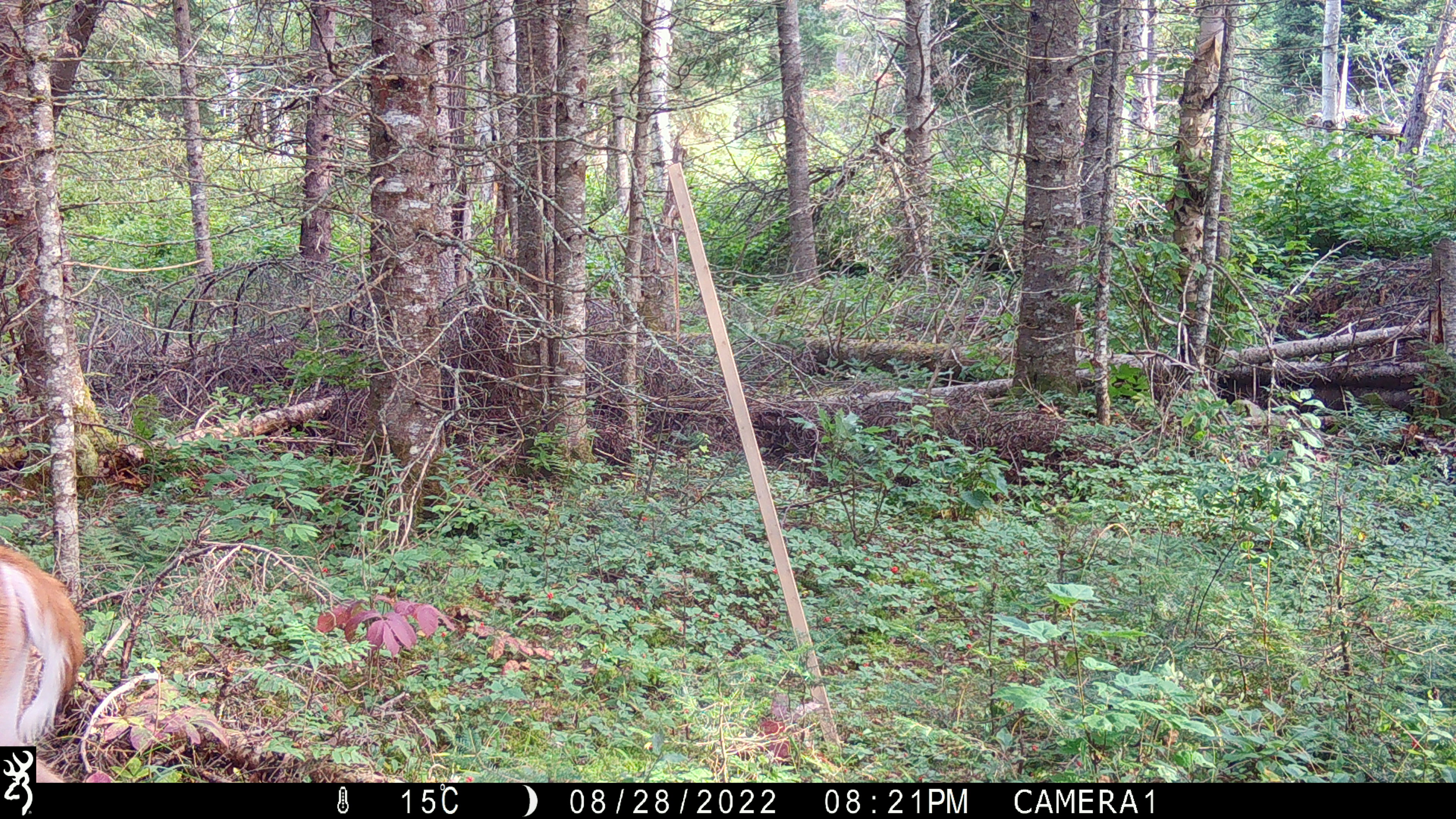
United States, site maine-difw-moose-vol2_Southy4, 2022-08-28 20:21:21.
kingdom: Animalia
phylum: Chordata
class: Mammalia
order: Artiodactyla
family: Cervidae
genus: Odocoileus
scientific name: Odocoileus virginianus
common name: white-tailed deer